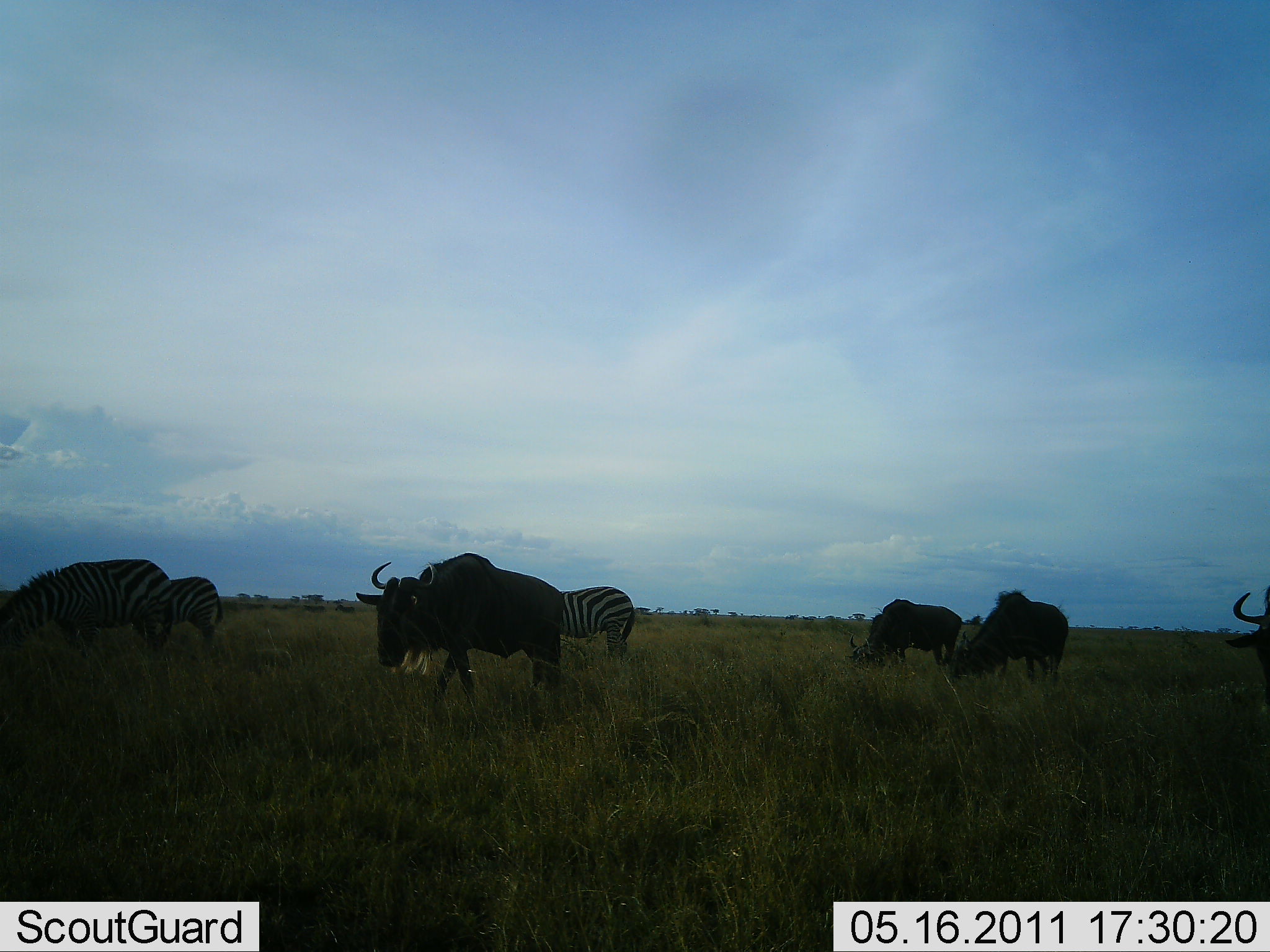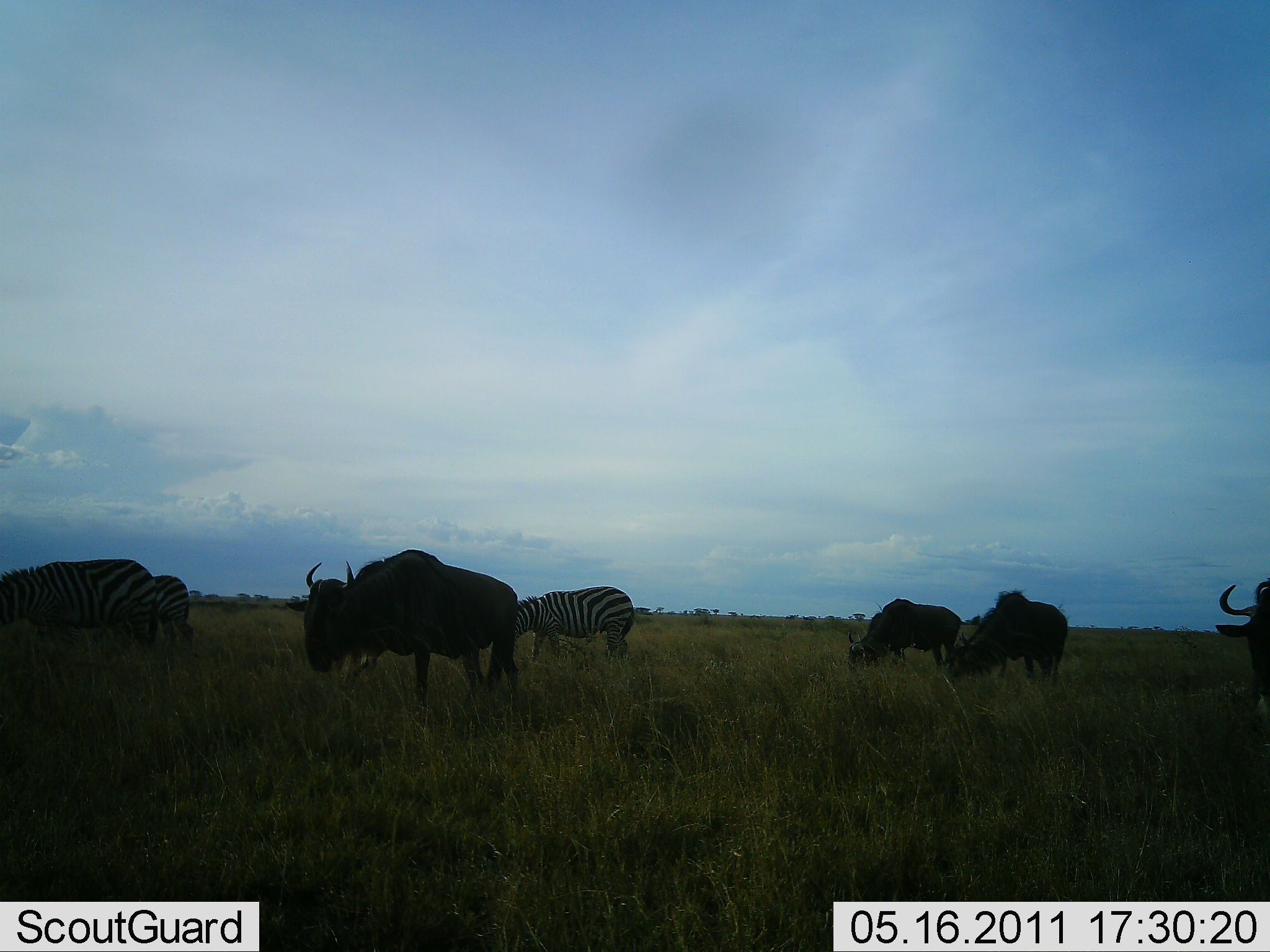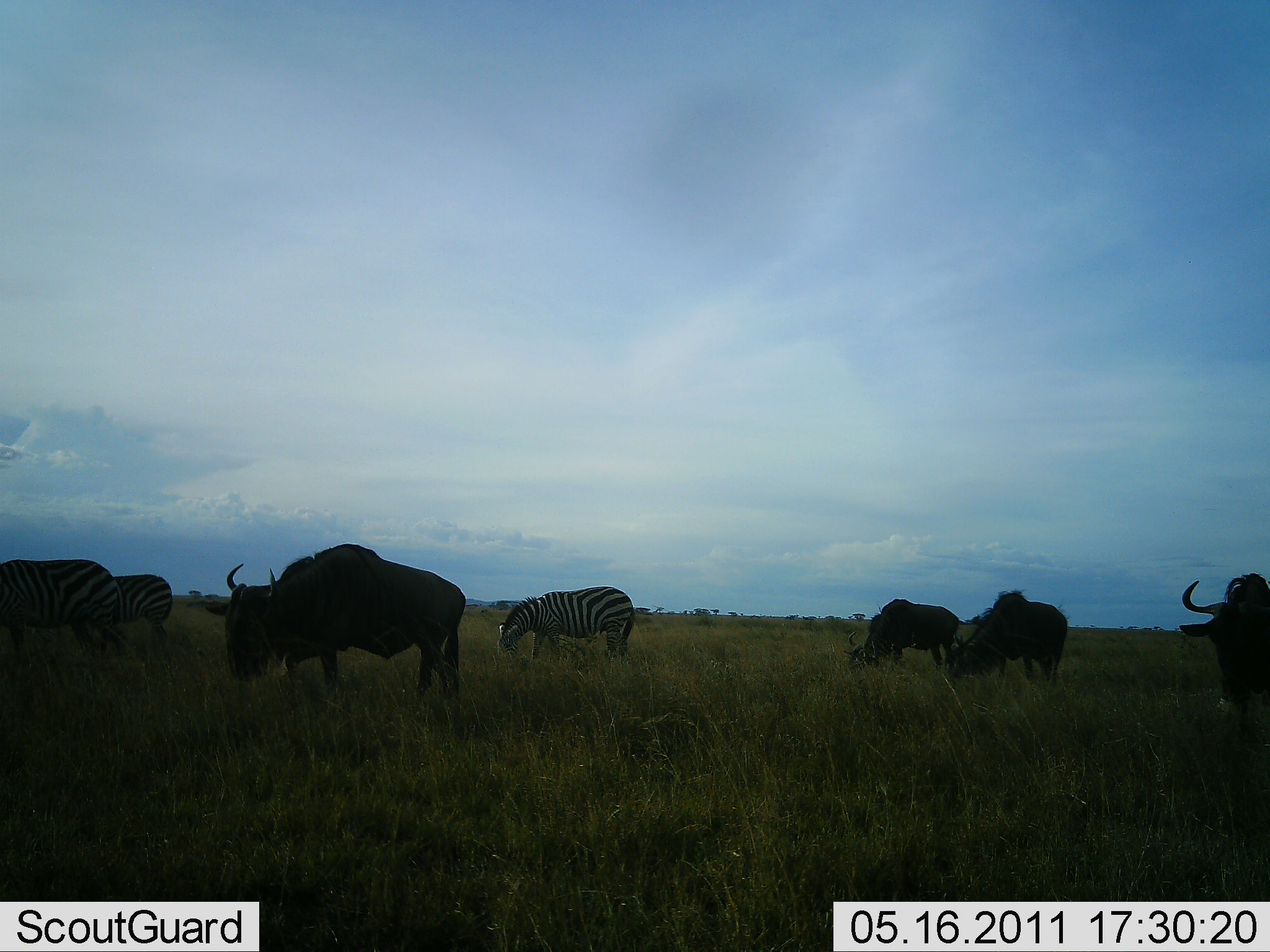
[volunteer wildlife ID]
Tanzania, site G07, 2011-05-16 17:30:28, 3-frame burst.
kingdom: Animalia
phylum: Chordata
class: Mammalia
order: Artiodactyla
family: Bovidae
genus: Connochaetes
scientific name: Connochaetes taurinus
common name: blue wildebeest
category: wildebeest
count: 4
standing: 50%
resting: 0%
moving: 75%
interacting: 0%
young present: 0%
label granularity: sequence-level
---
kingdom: Animalia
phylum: Chordata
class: Mammalia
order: Perissodactyla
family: Equidae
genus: Equus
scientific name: Equus quagga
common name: plains zebra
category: zebra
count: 3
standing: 25%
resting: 0%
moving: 25%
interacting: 0%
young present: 0%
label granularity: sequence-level